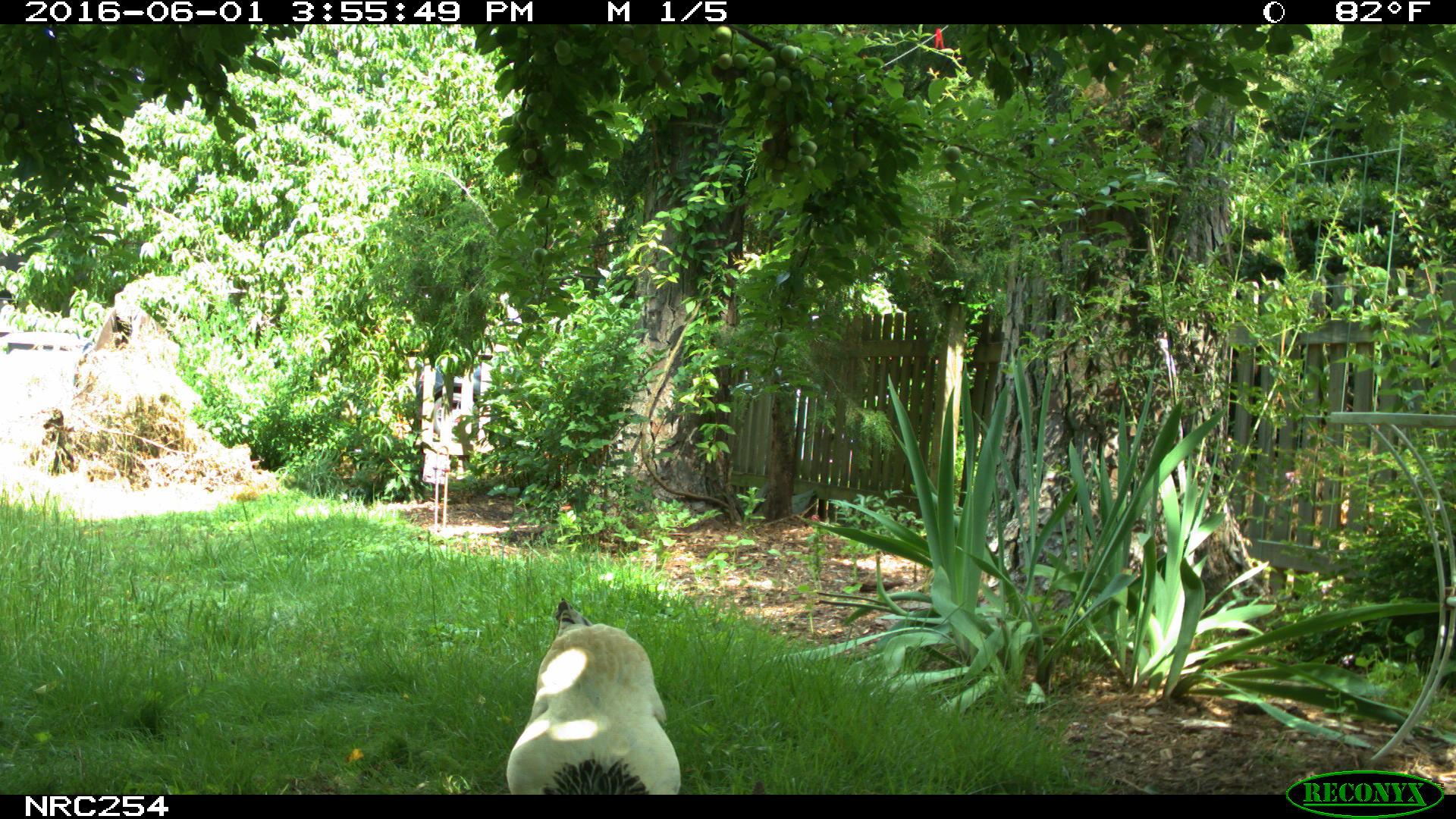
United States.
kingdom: Animalia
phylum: Chordata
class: Aves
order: Galliformes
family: Phasianidae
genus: Gallus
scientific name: Gallus gallus domesticus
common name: domestic chicken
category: Chicken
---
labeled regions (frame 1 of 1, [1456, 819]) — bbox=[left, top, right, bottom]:
Chicken: bbox=[502, 598, 695, 794]